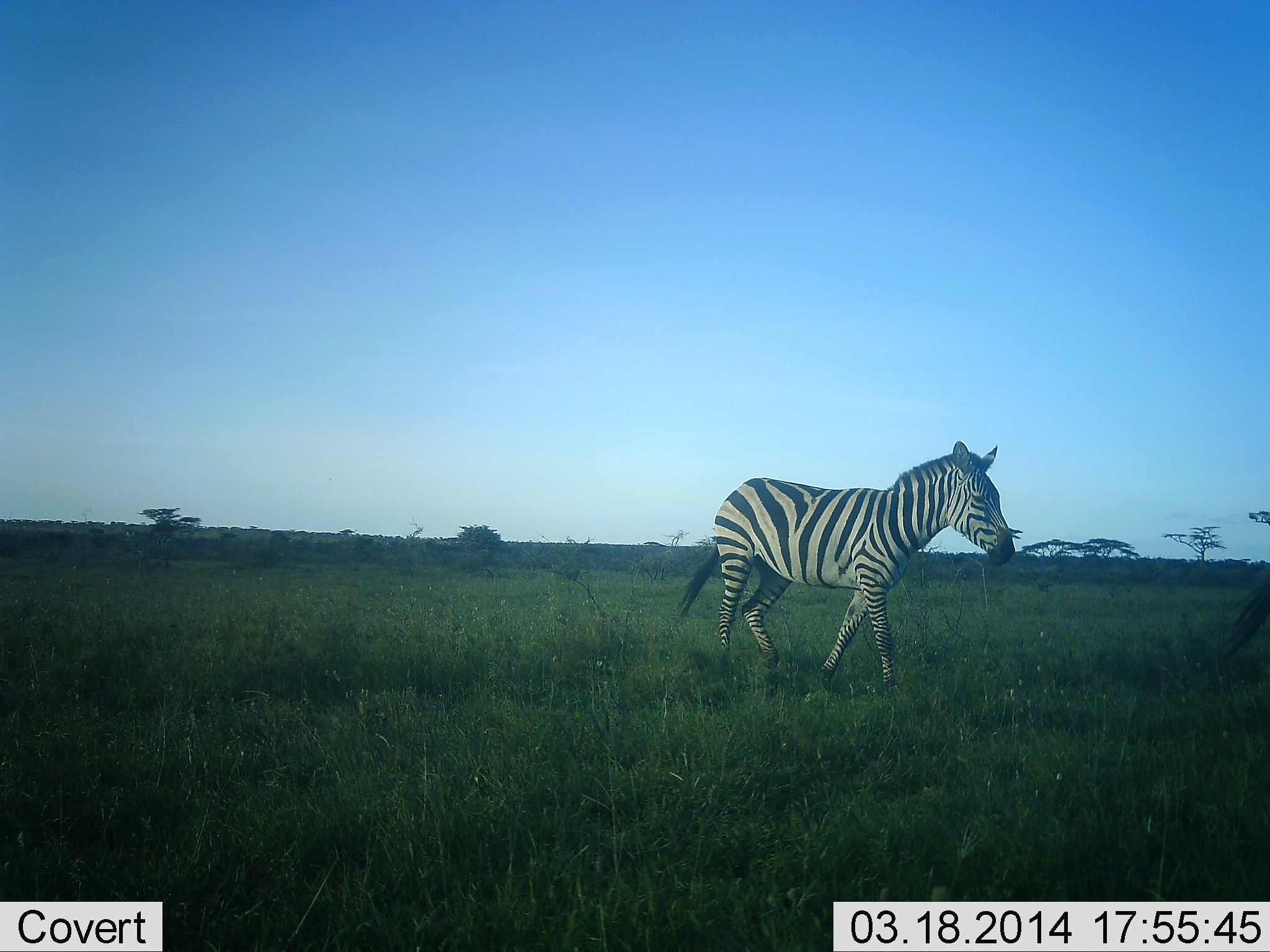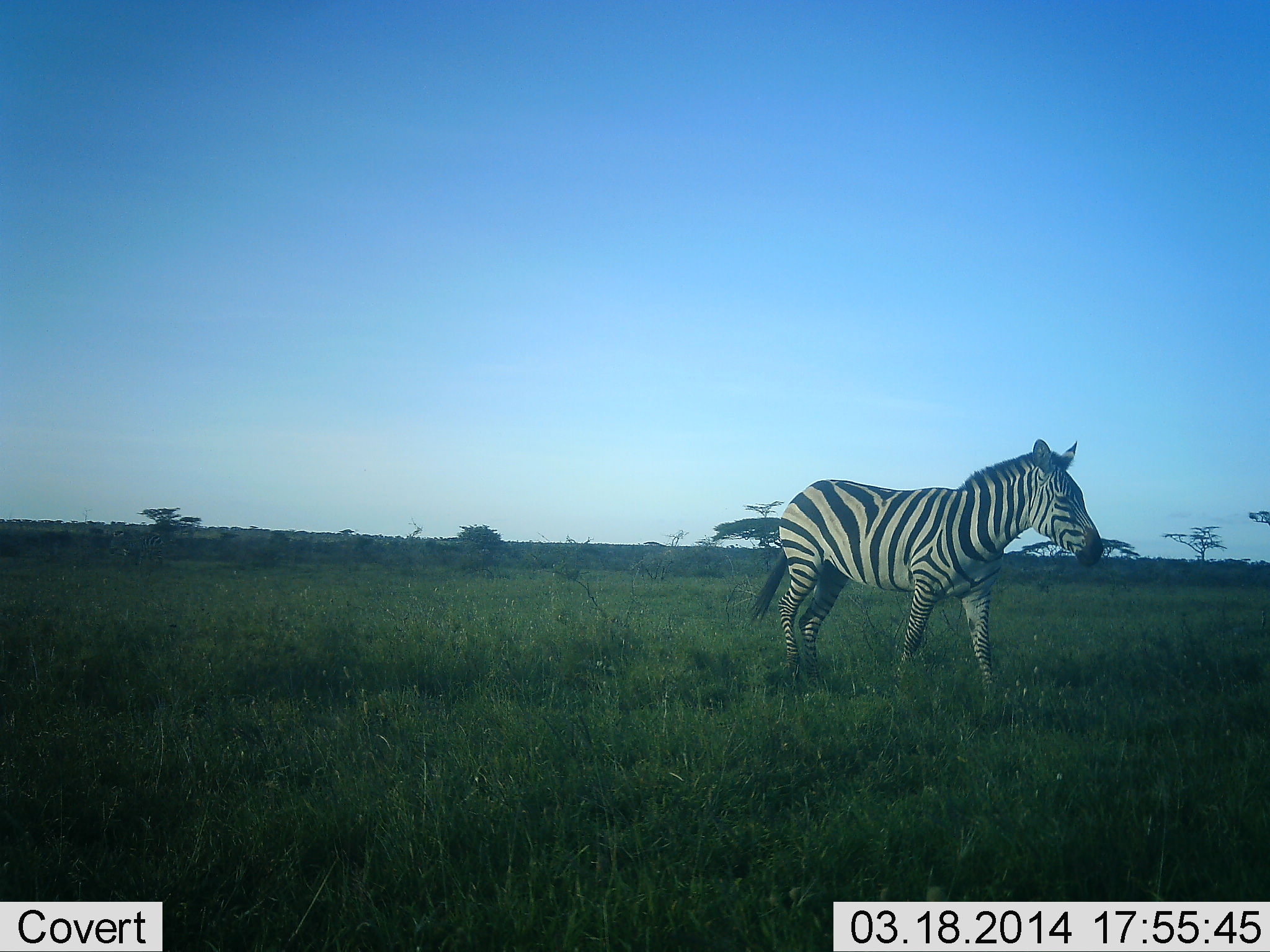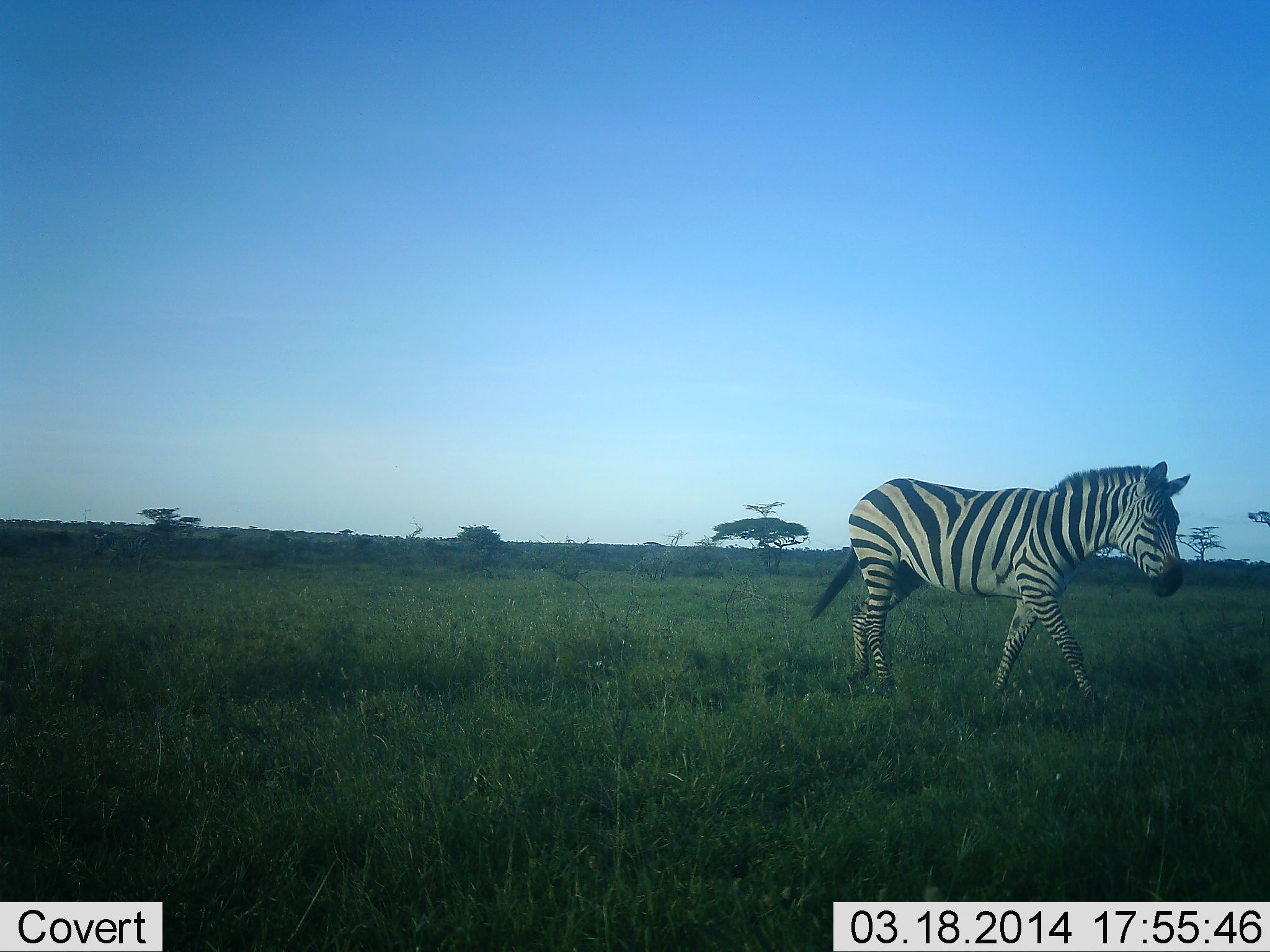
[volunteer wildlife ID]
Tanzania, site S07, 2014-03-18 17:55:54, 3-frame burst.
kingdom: Animalia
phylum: Chordata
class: Mammalia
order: Perissodactyla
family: Equidae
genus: Equus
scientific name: Equus quagga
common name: plains zebra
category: zebra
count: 2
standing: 0%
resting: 0%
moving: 100%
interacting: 0%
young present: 0%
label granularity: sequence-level